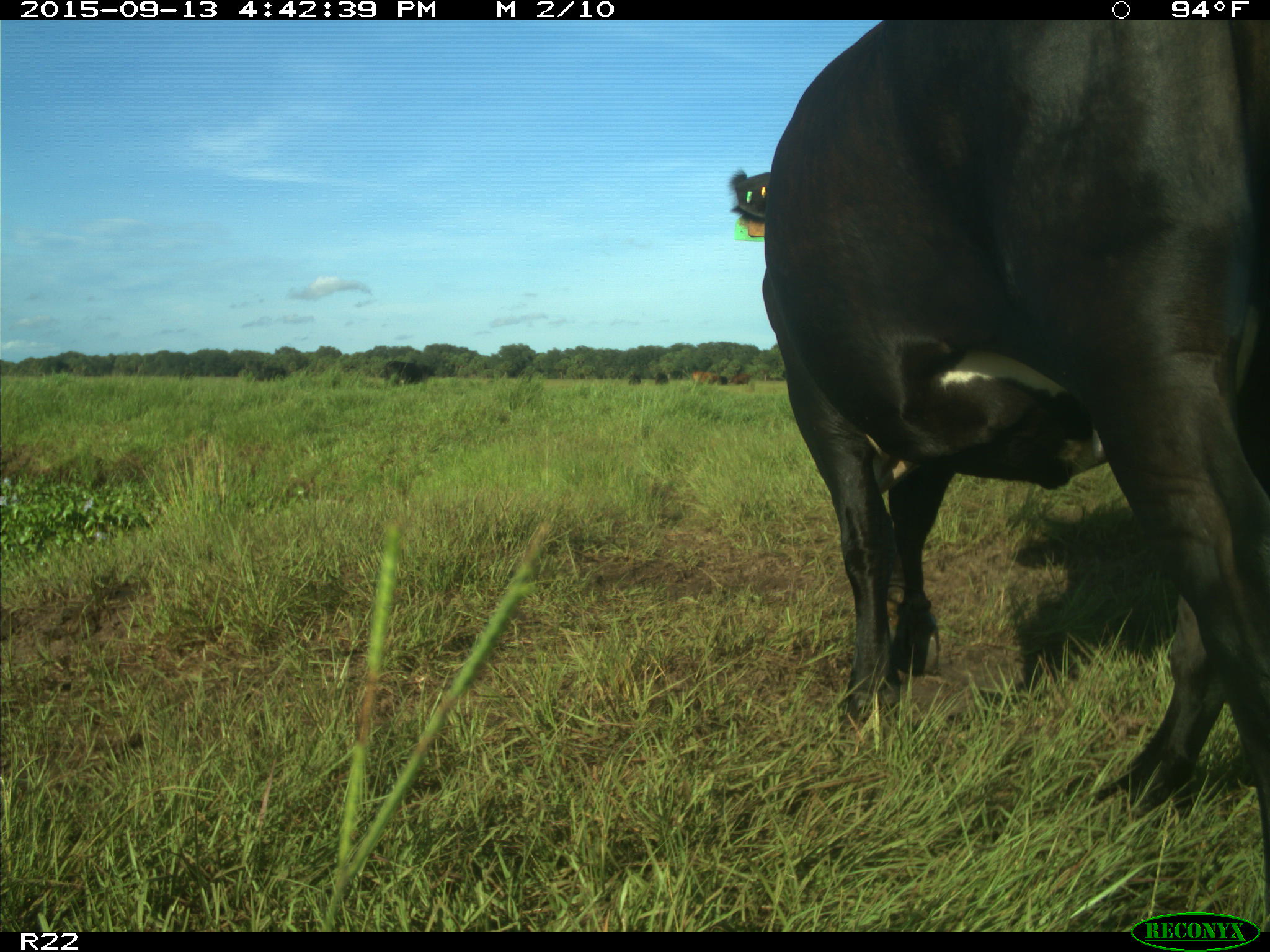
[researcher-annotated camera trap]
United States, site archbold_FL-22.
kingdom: Animalia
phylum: Chordata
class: Mammalia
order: Artiodactyla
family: Bovidae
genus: Bos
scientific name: Bos taurus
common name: domestic cow